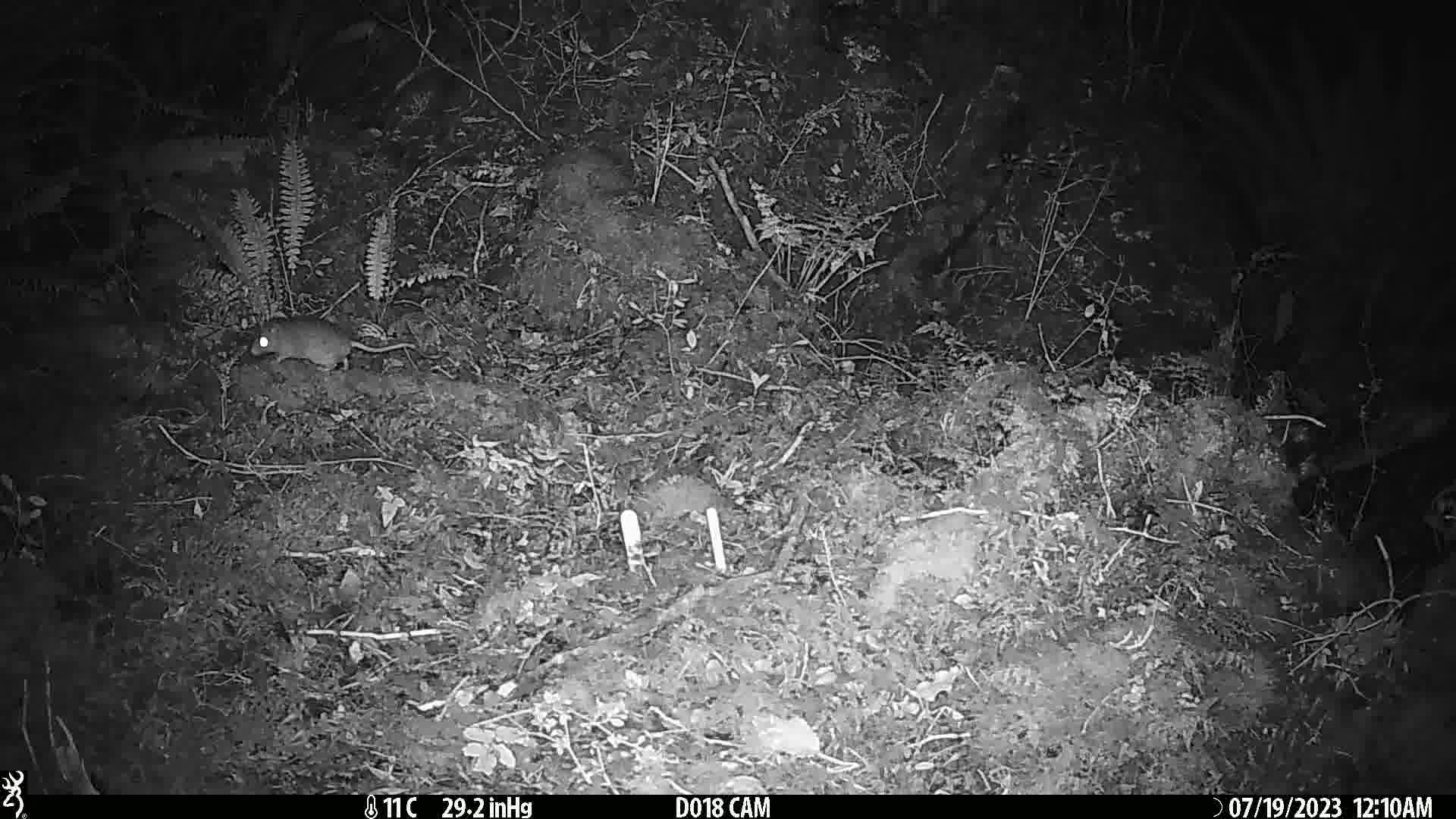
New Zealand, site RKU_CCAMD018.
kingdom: Animalia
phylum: Chordata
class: Mammalia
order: Rodentia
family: Muridae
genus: Rattus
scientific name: Rattus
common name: rat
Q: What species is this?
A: Rat (Rattus).